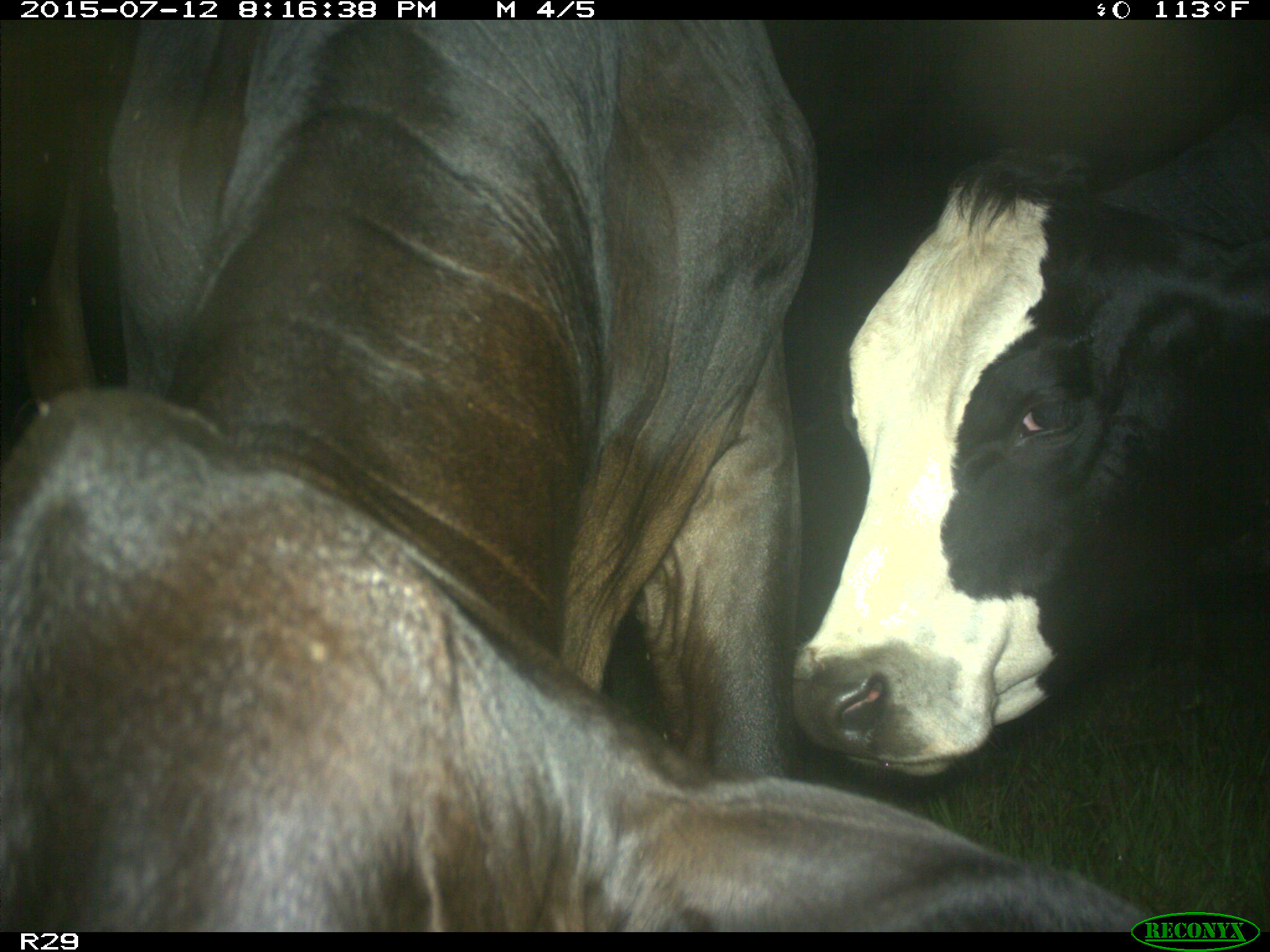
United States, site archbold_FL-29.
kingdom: Animalia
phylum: Chordata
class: Mammalia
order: Artiodactyla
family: Bovidae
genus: Bos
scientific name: Bos taurus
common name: domestic cow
Bos taurus (domestic cow).